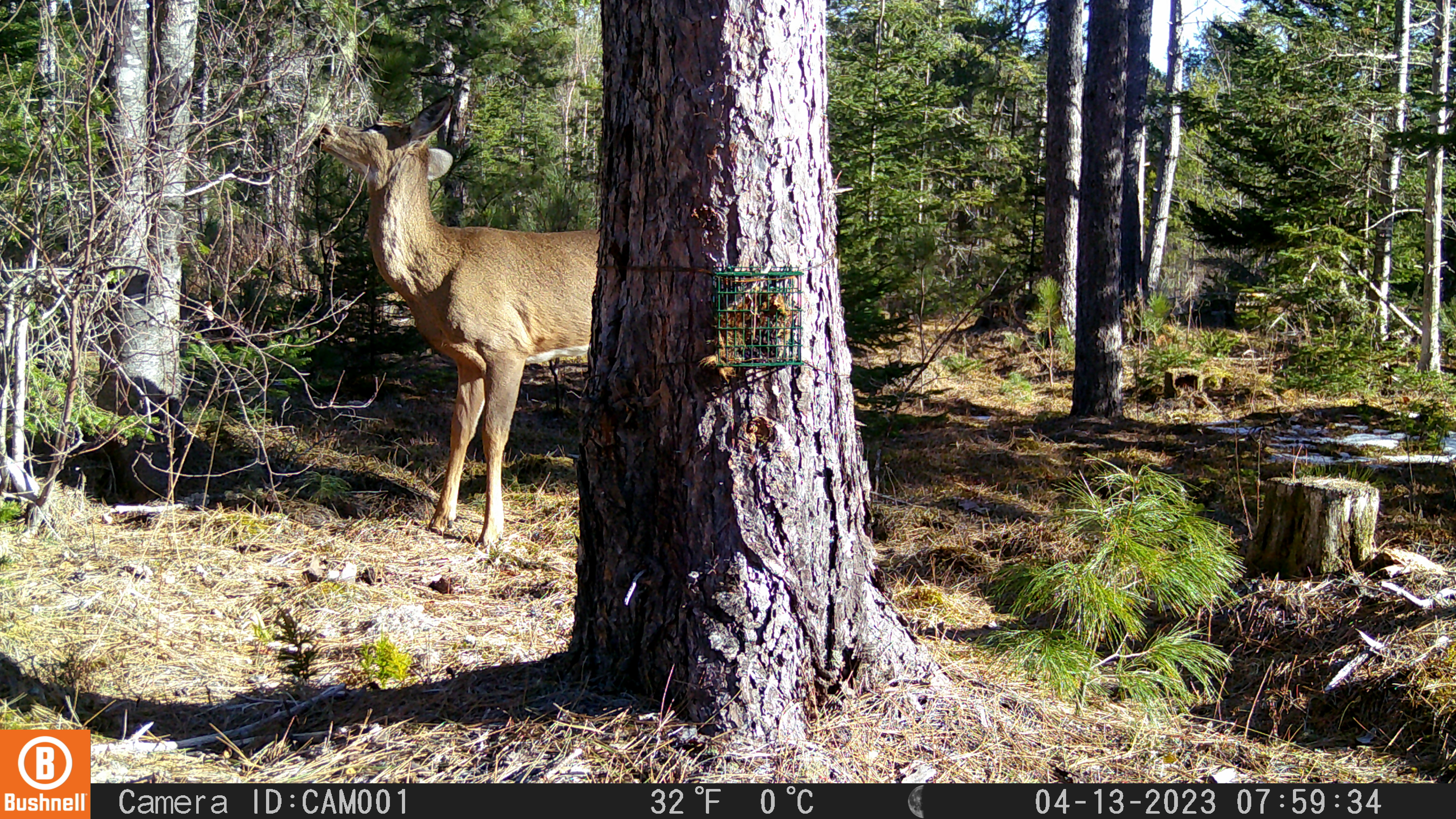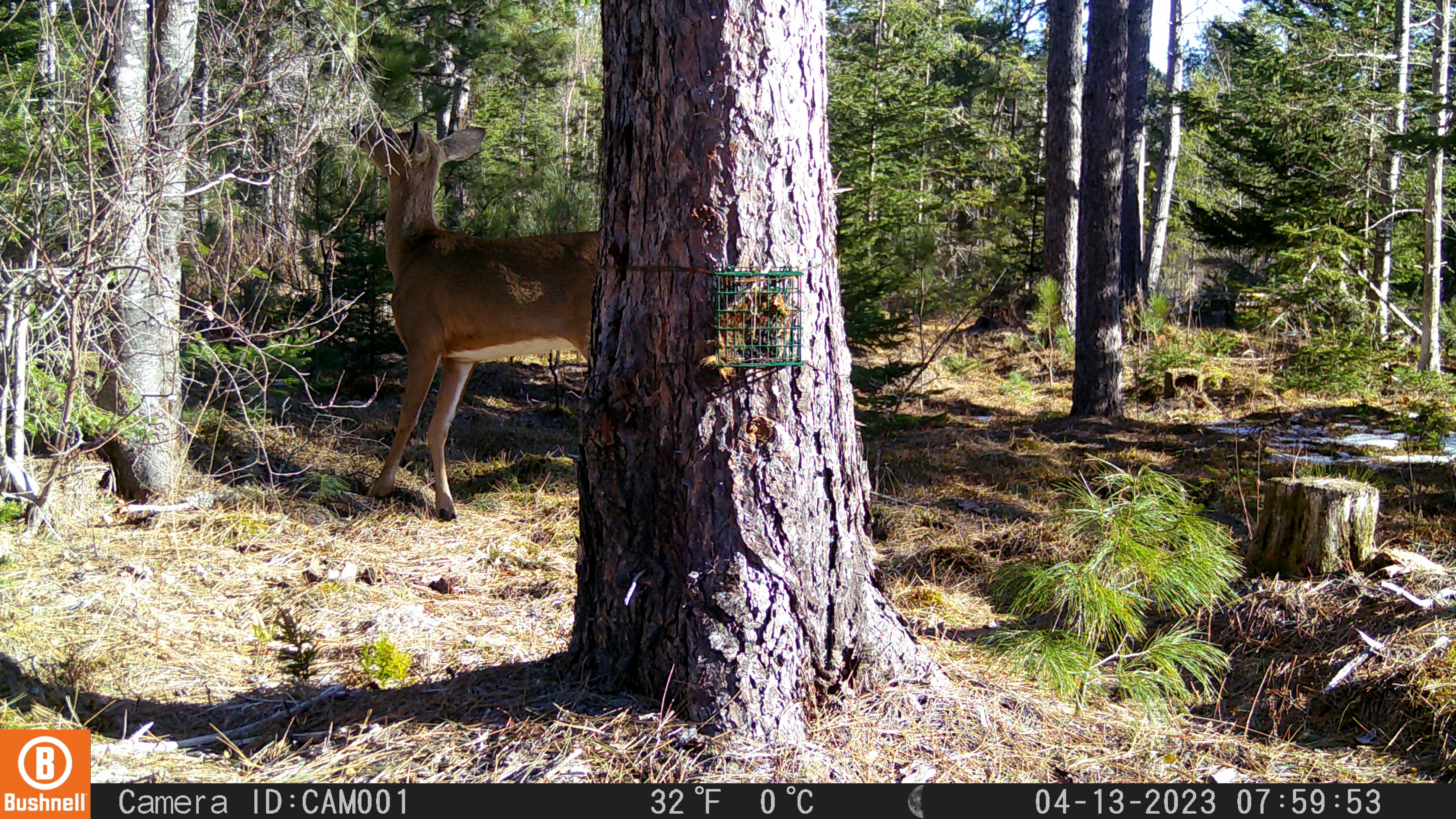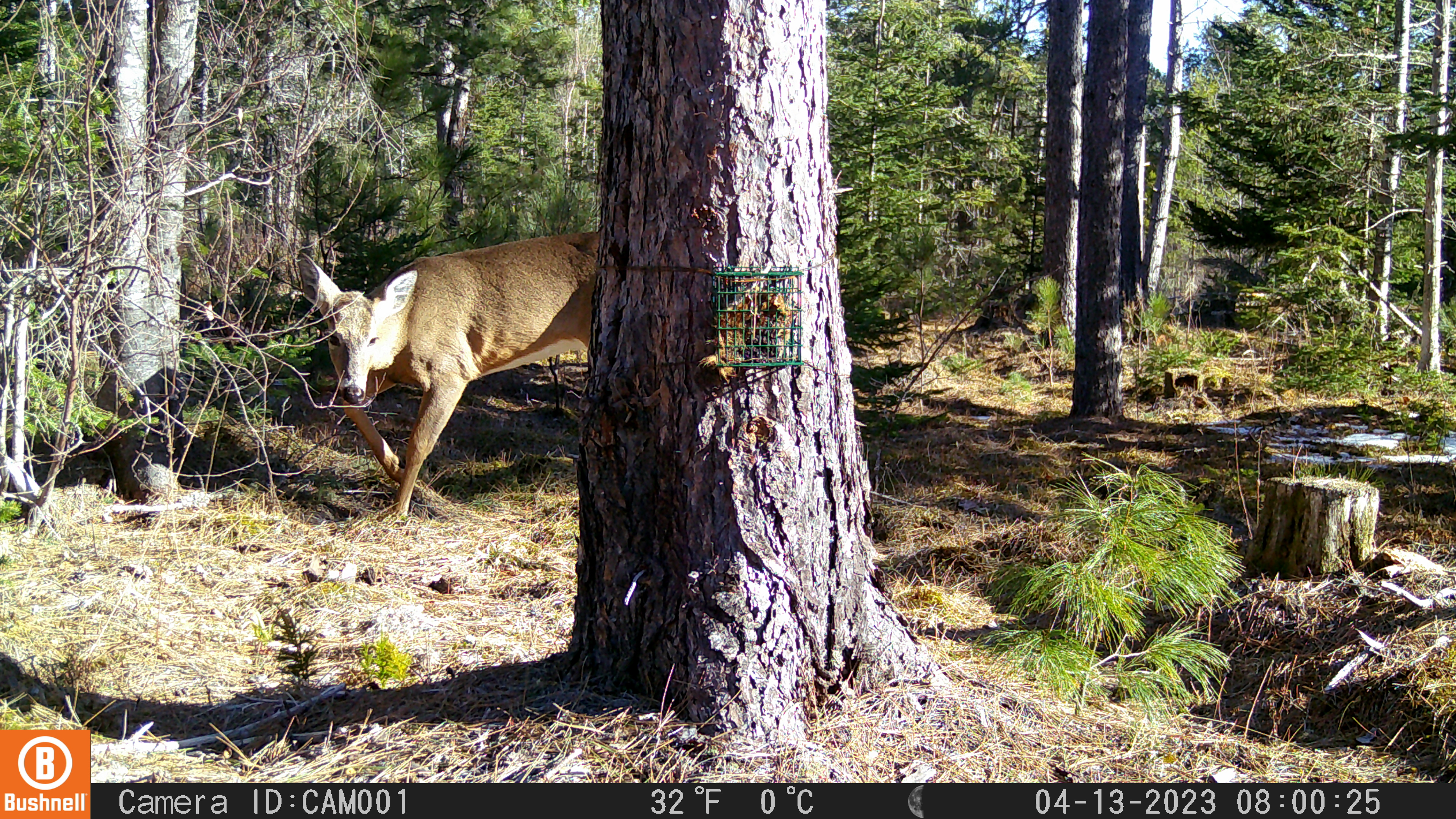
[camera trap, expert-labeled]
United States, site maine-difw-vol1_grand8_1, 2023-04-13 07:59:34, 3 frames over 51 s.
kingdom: Animalia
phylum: Chordata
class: Mammalia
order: Artiodactyla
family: Cervidae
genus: Odocoileus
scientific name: Odocoileus virginianus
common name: white-tailed deer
White-tailed deer (Odocoileus virginianus).